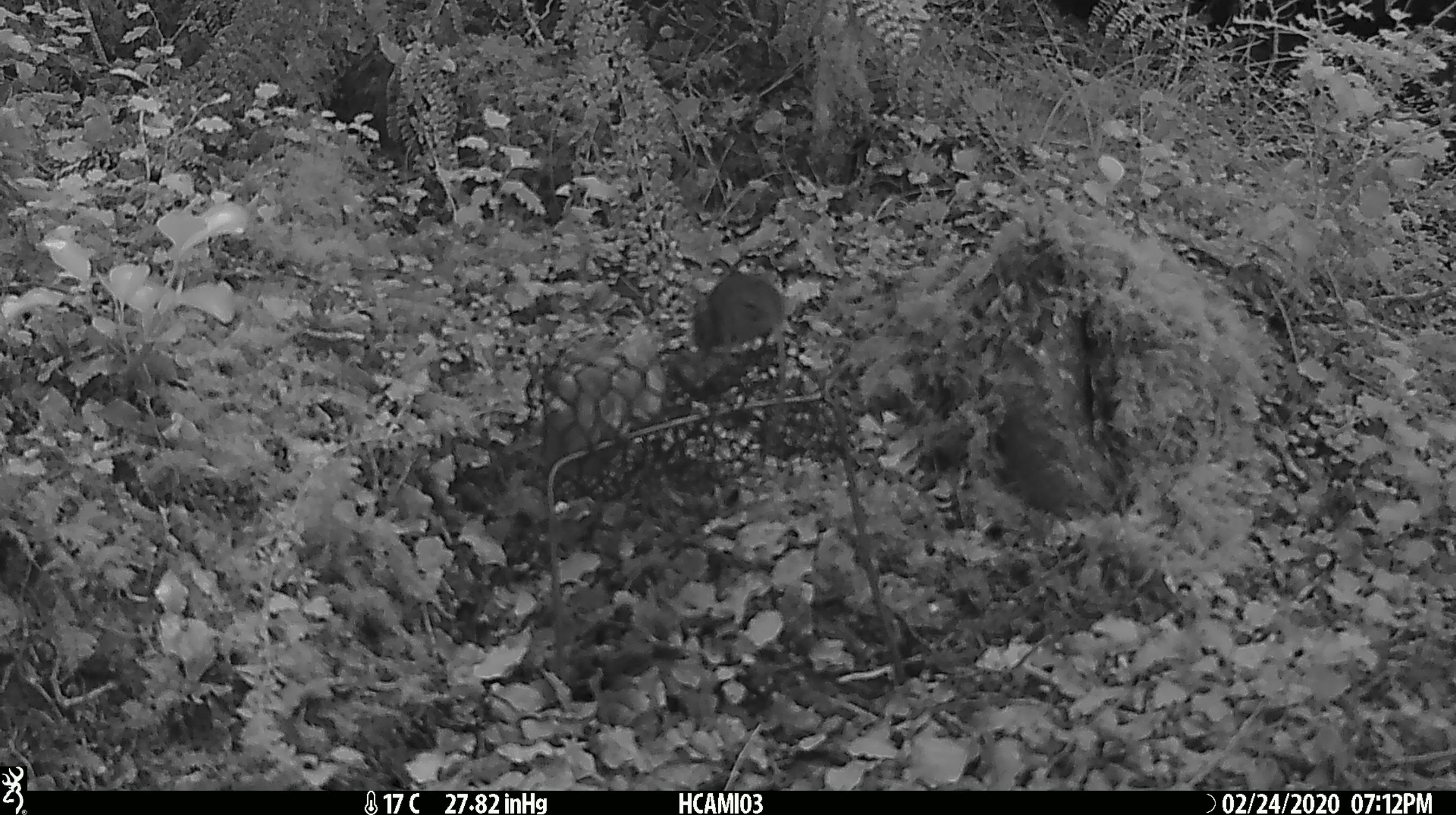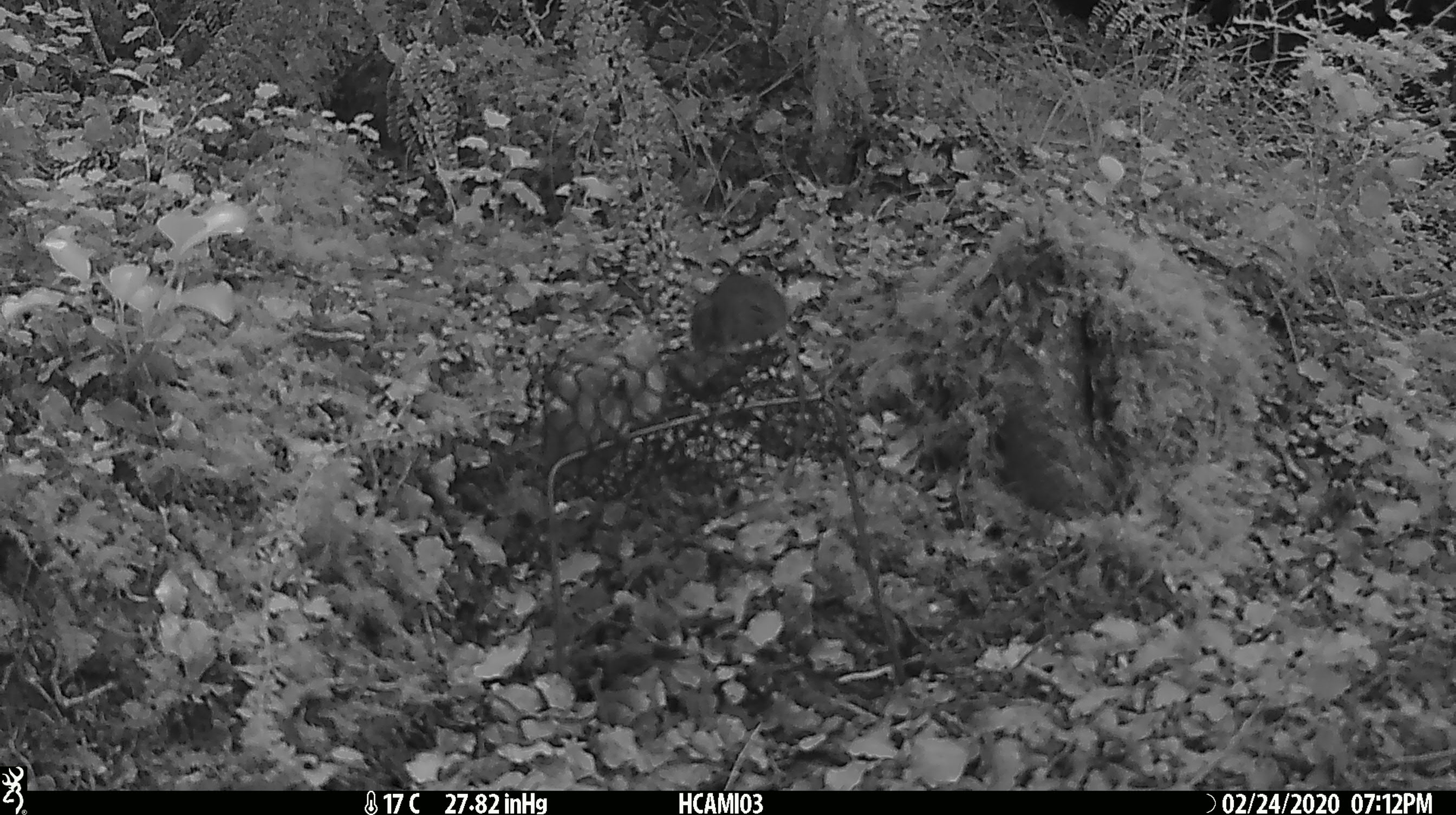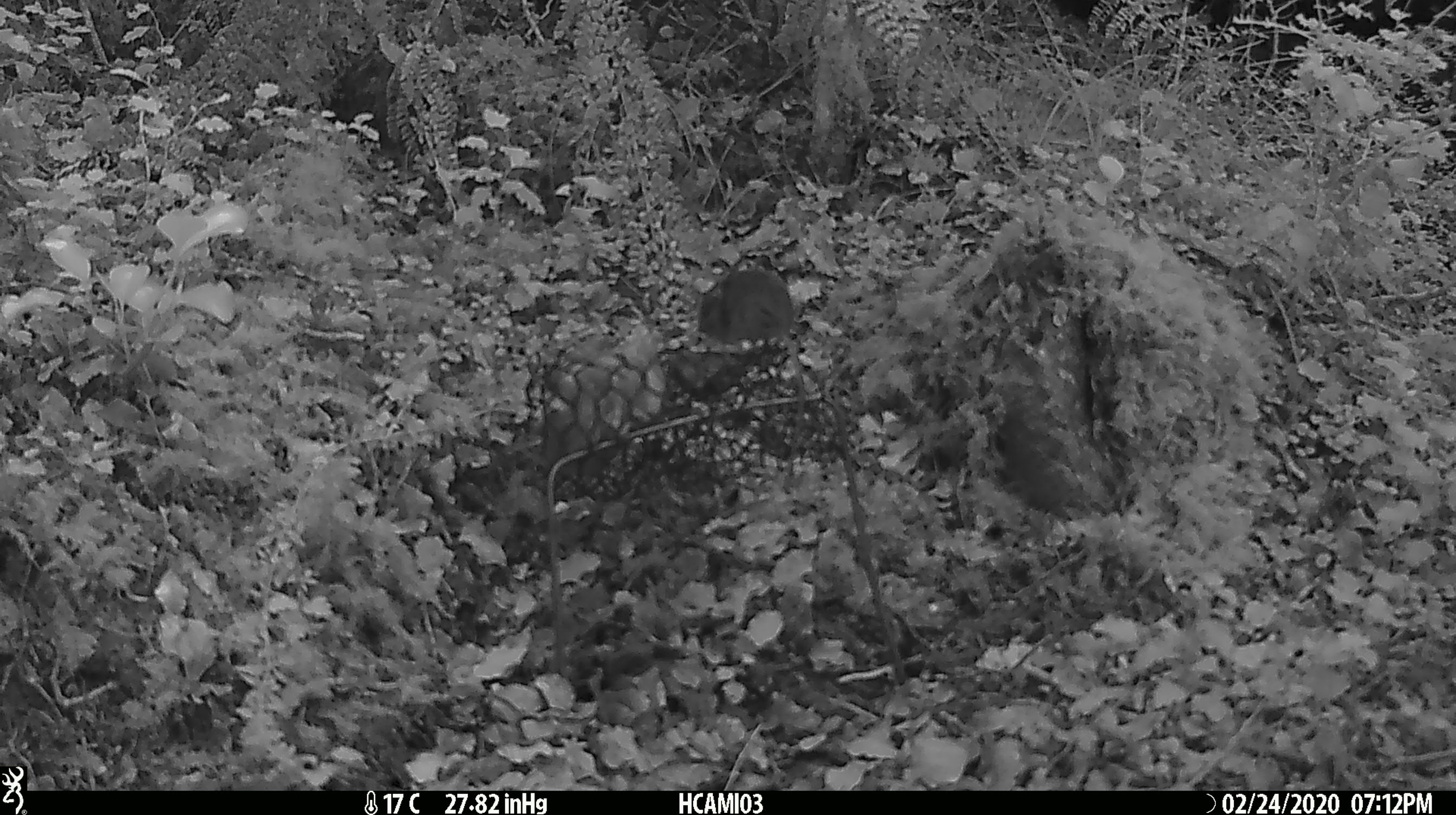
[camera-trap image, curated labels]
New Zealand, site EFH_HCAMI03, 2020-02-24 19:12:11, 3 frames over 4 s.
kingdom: Animalia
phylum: Chordata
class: Mammalia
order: Rodentia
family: Muridae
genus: Mus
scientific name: Mus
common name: mouse